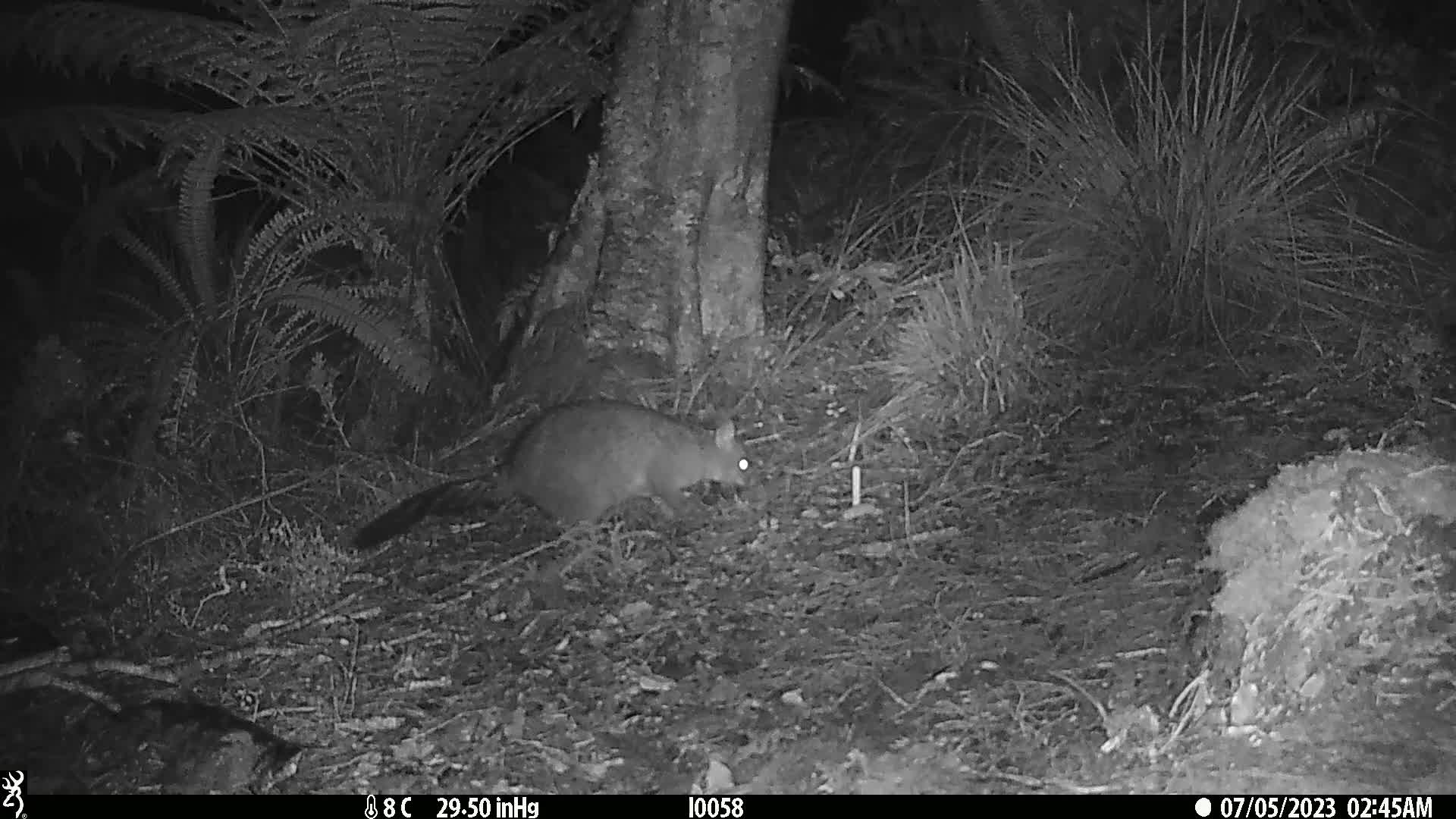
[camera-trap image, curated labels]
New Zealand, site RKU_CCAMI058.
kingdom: Animalia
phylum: Chordata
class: Mammalia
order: Diprotodontia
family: Phalangeridae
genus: Trichosurus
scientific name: Trichosurus vulpecula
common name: common brushtail possum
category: possum